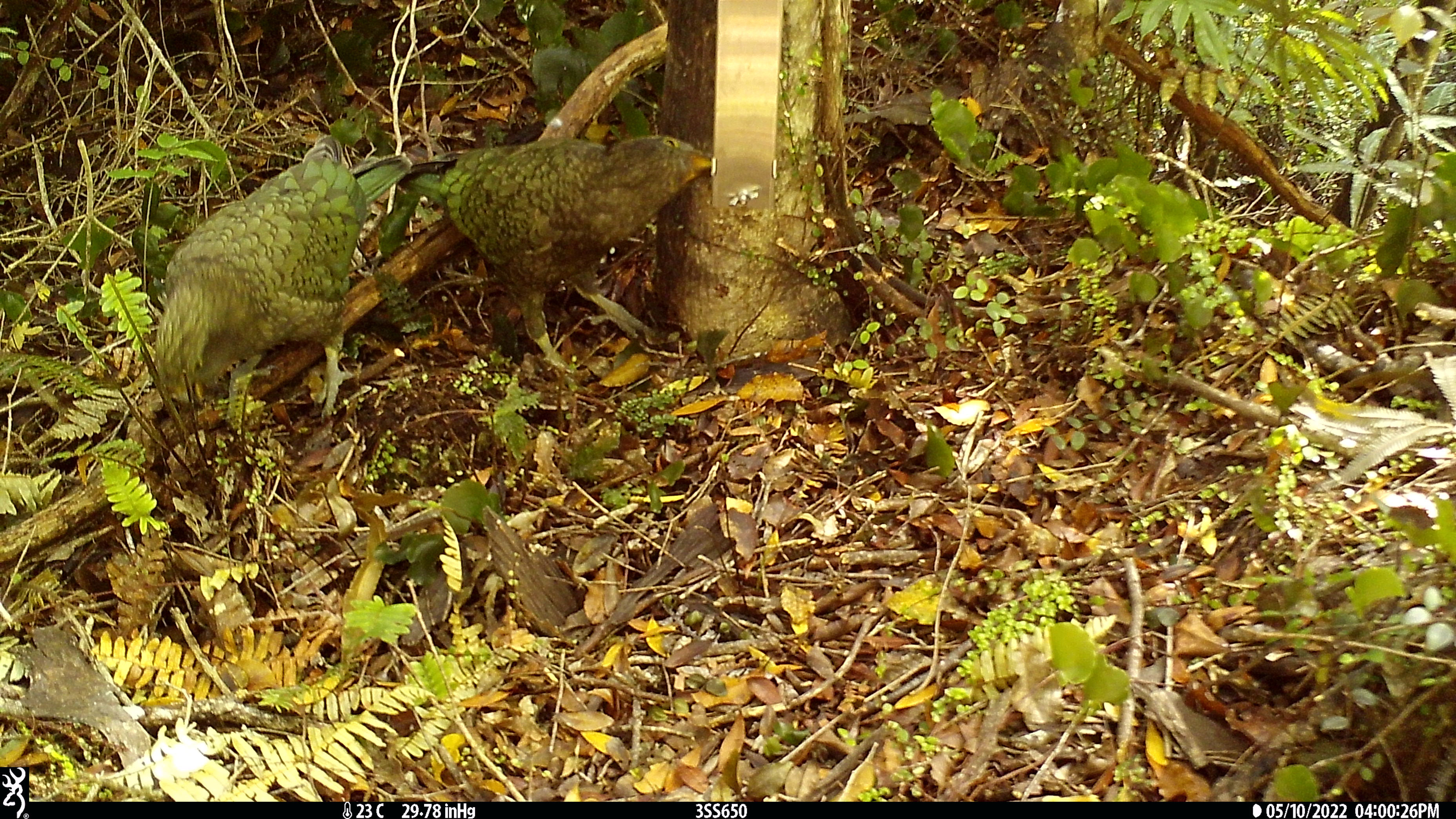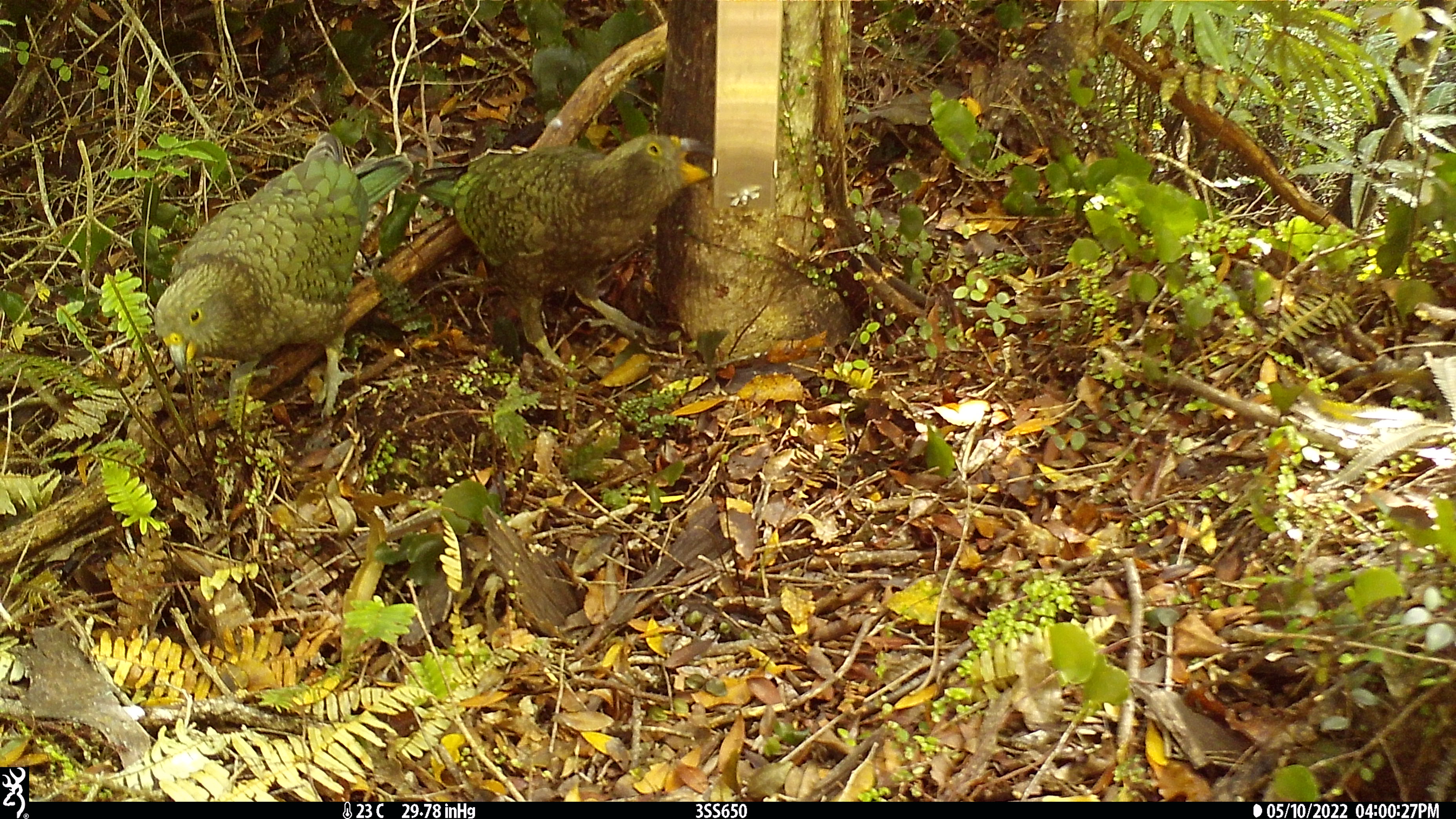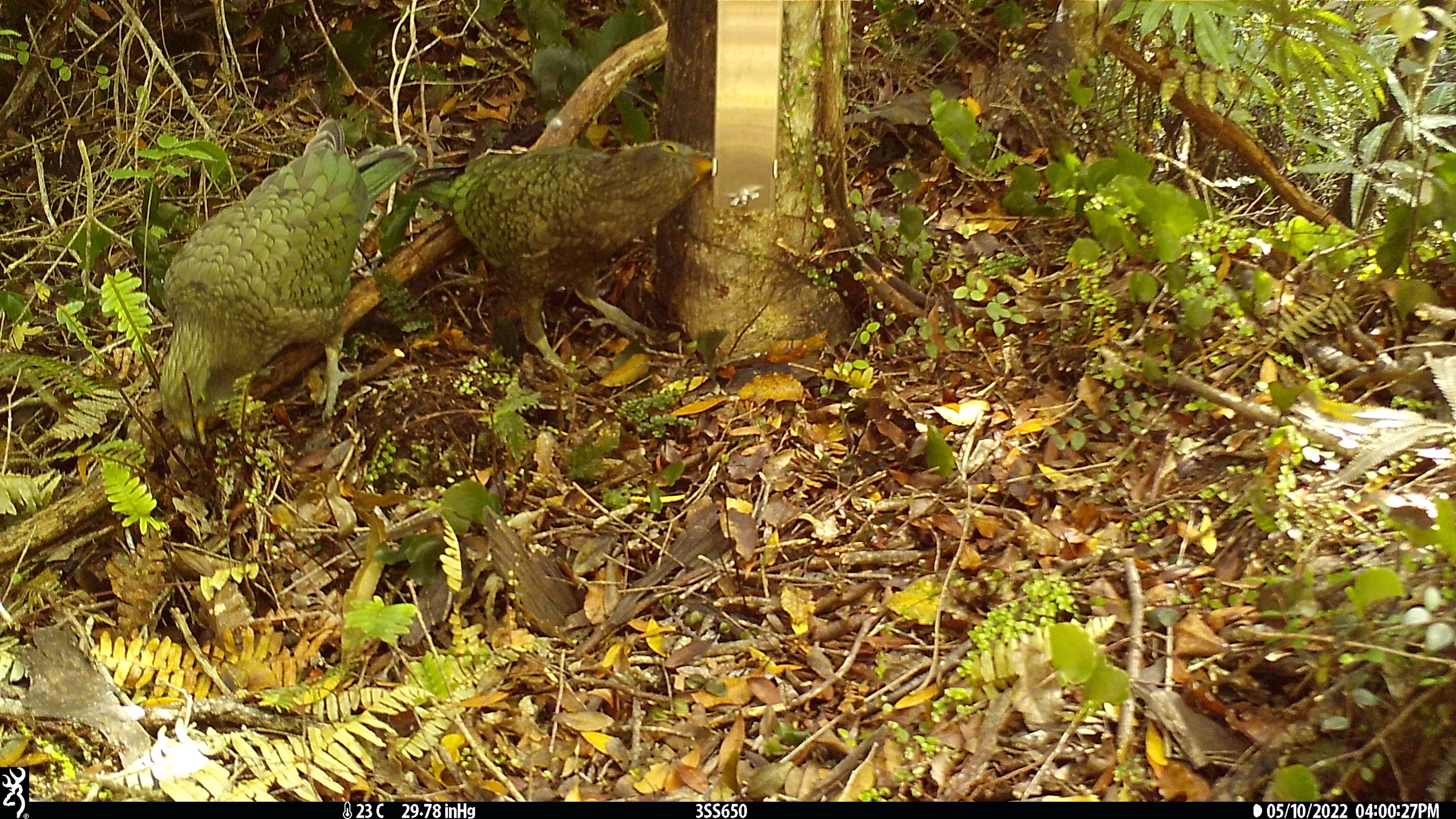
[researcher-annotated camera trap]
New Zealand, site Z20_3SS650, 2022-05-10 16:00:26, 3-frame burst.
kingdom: Animalia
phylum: Chordata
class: Aves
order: Psittaciformes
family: Strigopidae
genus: Nestor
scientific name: Nestor notabilis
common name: kea